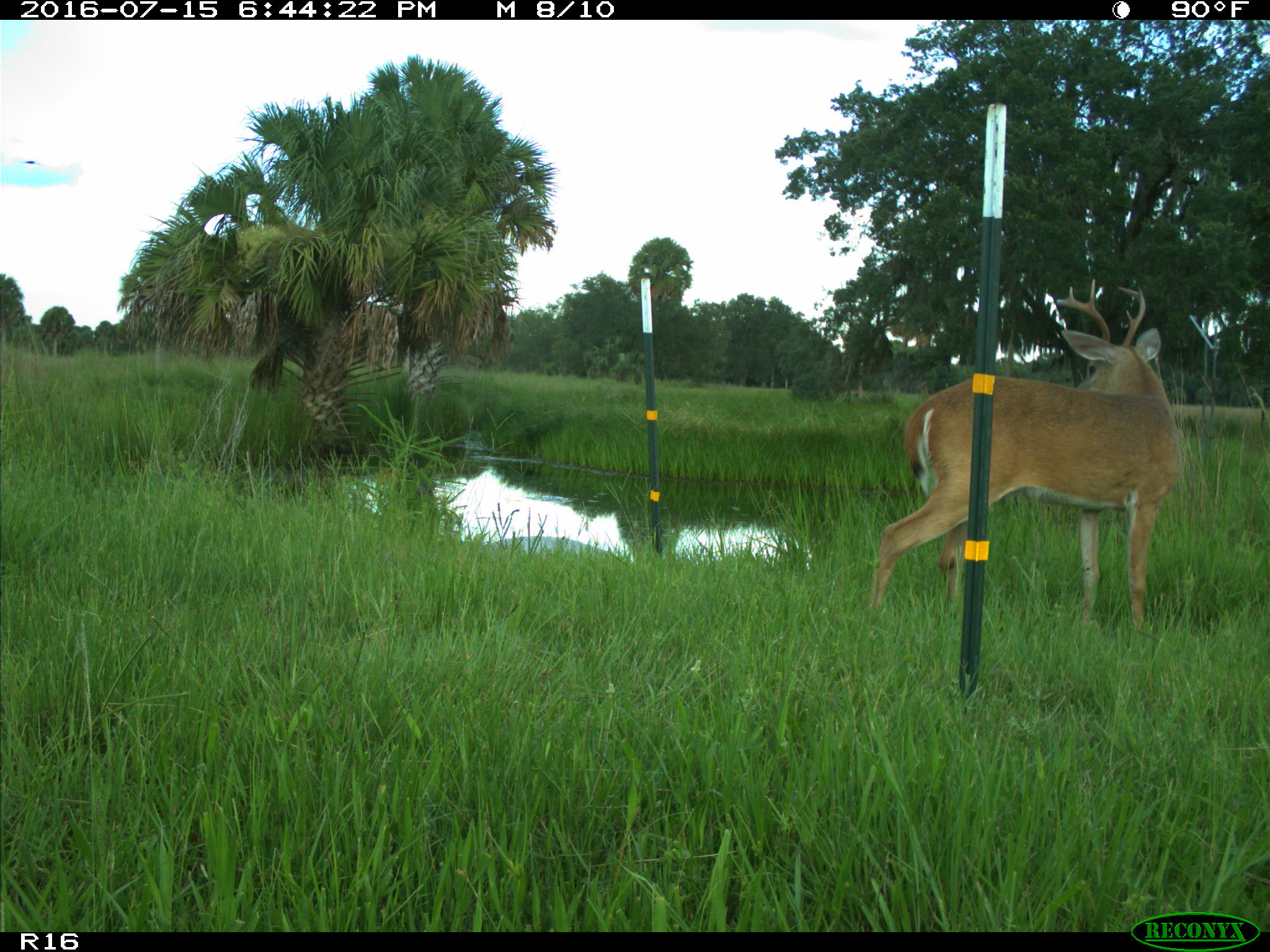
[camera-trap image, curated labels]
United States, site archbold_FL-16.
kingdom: Animalia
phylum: Chordata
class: Mammalia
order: Artiodactyla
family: Cervidae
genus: Odocoileus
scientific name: Odocoileus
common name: deer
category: unidentified deer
Unidentified deer (deer) (Odocoileus).